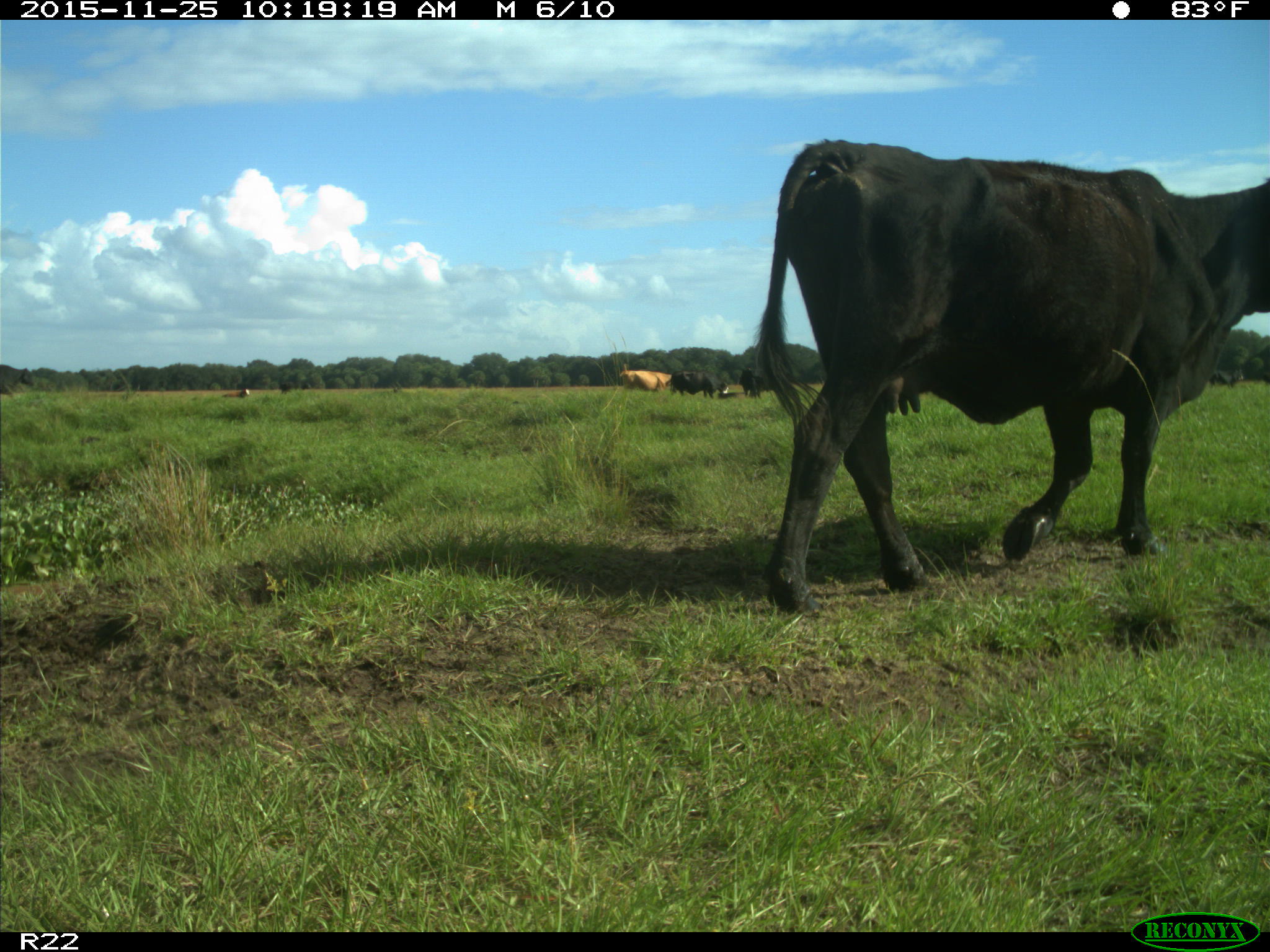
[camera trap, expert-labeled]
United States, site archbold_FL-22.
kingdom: Animalia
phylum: Chordata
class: Mammalia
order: Artiodactyla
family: Bovidae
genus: Bos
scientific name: Bos taurus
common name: domestic cow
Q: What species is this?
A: Bos taurus (domestic cow).